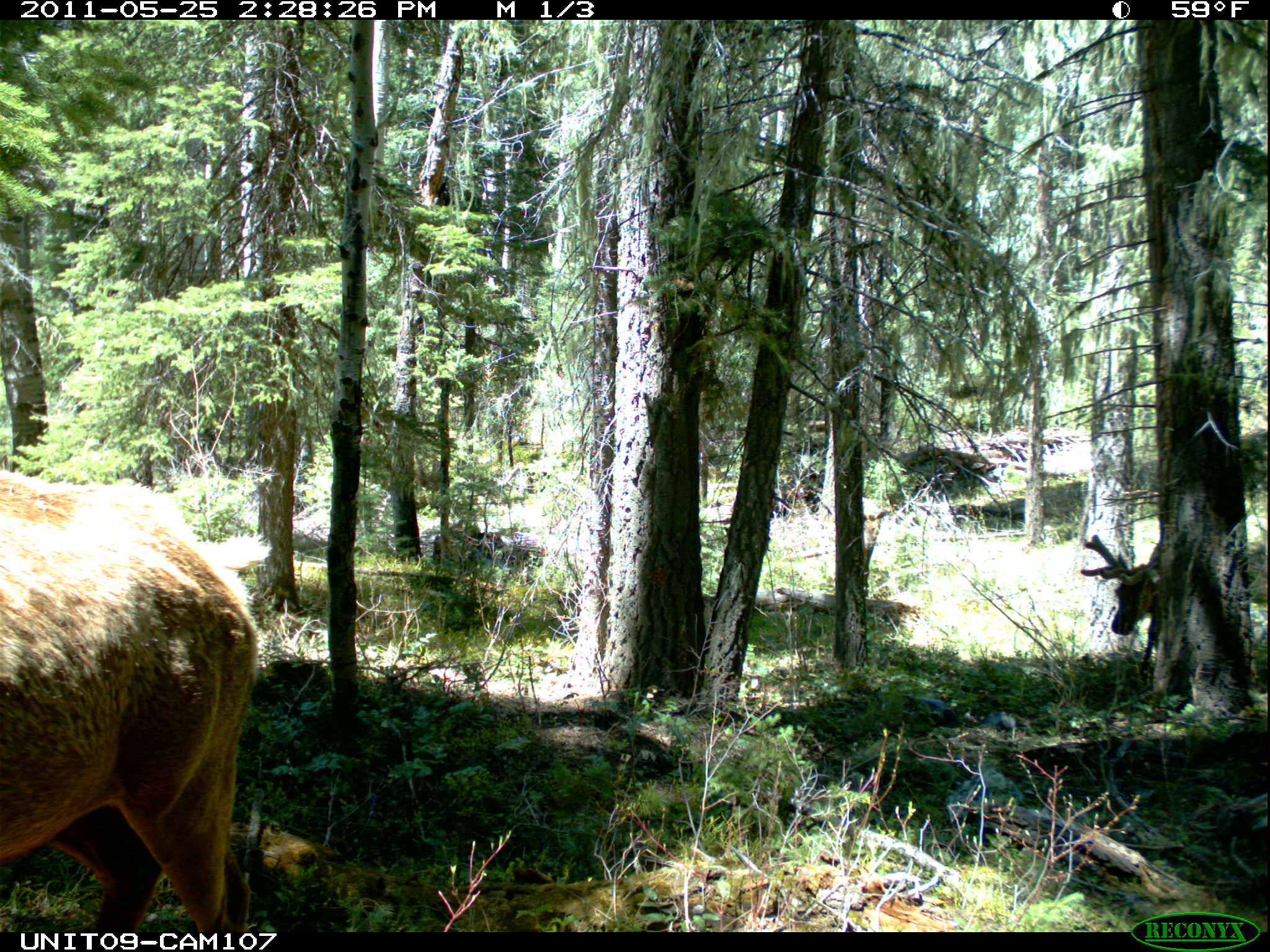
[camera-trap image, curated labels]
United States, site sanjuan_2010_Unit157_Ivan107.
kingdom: Animalia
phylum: Chordata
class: Mammalia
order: Artiodactyla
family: Cervidae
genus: Cervus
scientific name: Cervus elaphus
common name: red deer